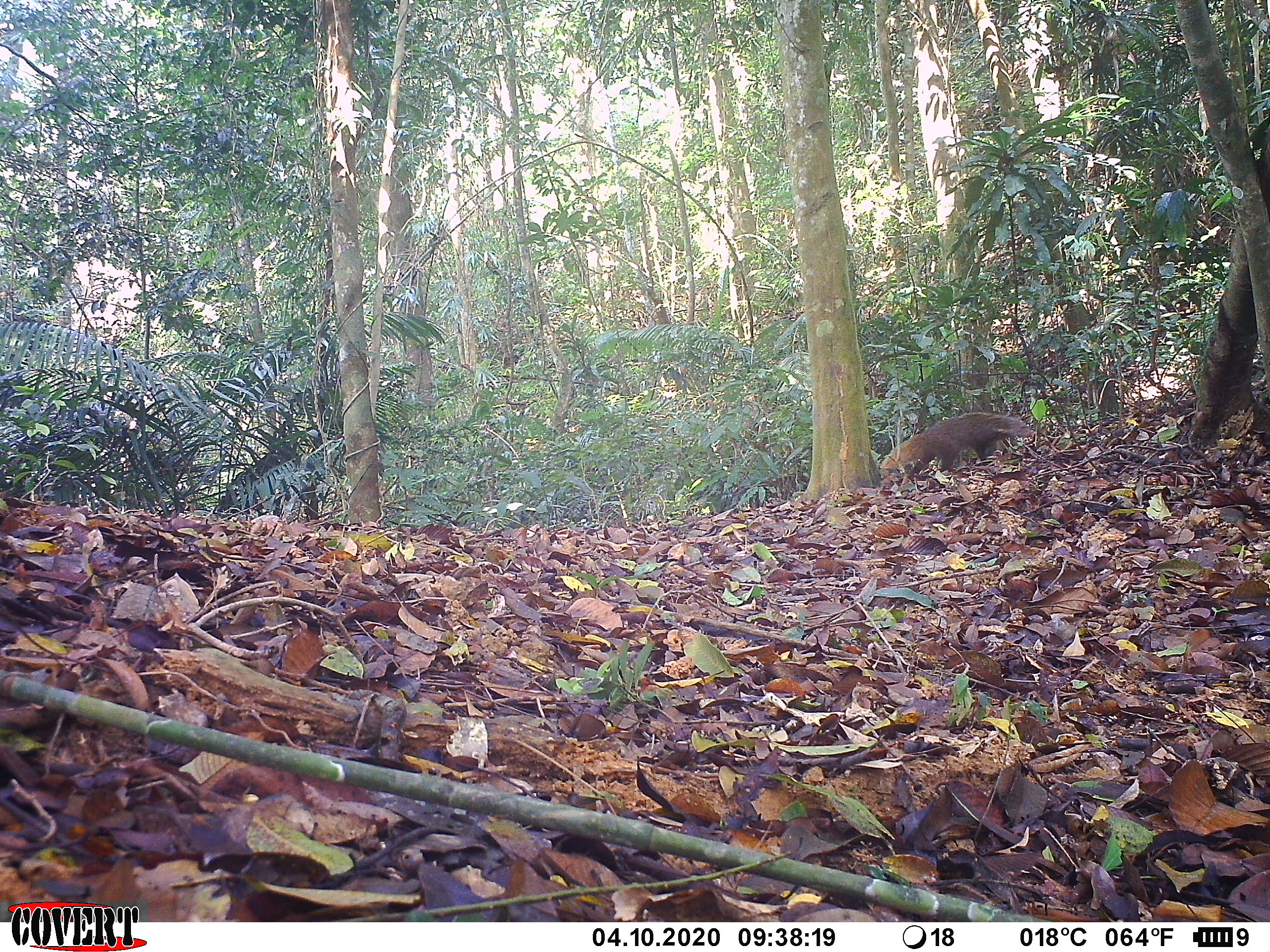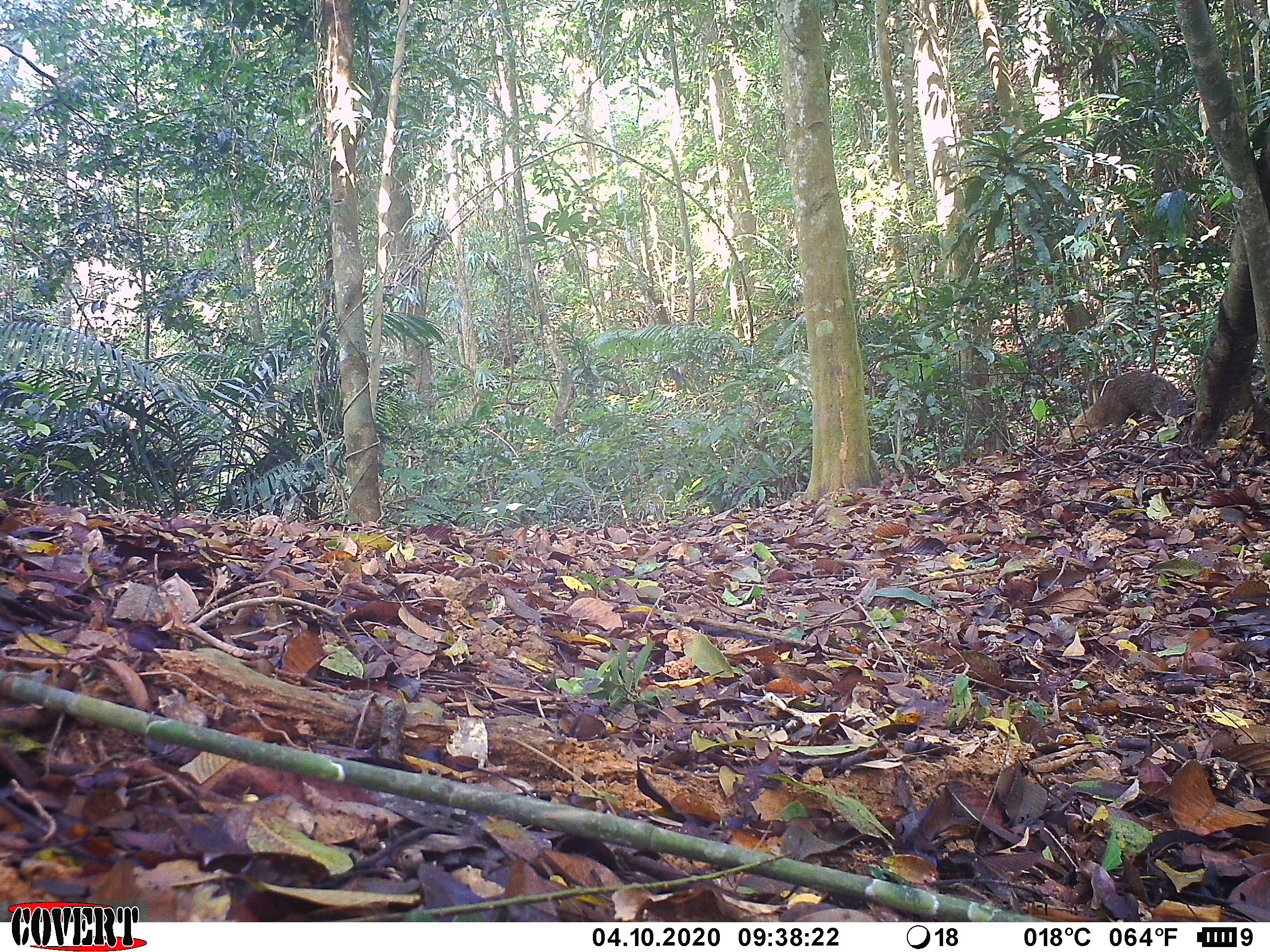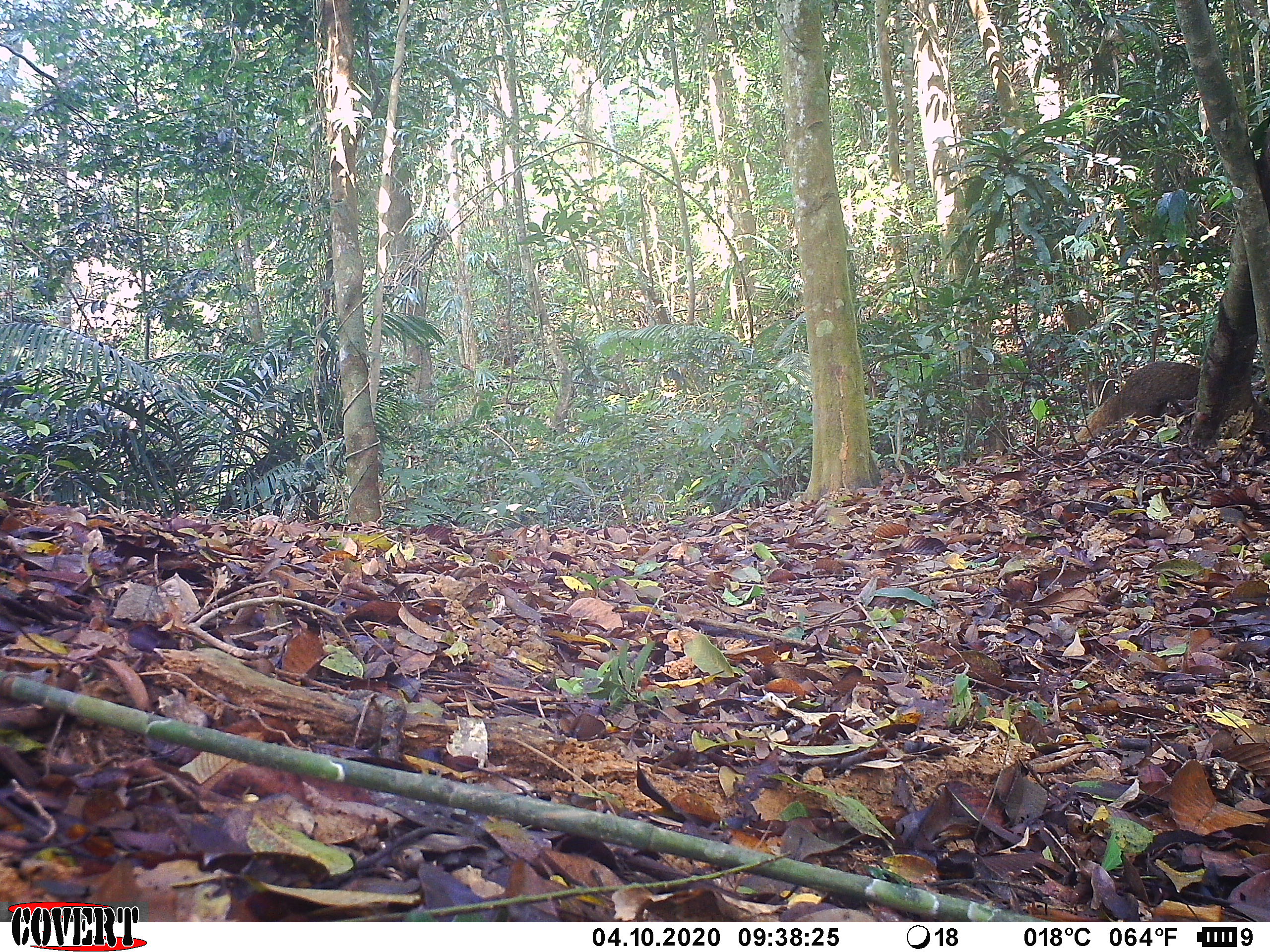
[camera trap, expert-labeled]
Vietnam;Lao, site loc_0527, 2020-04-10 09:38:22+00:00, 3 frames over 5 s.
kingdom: Animalia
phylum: Chordata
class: Mammalia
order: Carnivora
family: Herpestidae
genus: Urva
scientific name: Urva urva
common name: crab-eating mongoose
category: crab eating mongoose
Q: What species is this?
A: Crab eating mongoose (crab-eating mongoose) (Urva urva).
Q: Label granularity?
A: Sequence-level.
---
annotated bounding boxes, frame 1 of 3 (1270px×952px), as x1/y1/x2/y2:
crab eating mongoose: 879/412/1034/474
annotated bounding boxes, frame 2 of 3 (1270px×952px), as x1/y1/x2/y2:
crab eating mongoose: 1063/371/1197/440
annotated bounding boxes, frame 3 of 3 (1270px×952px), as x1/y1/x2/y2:
crab eating mongoose: 1074/361/1201/444